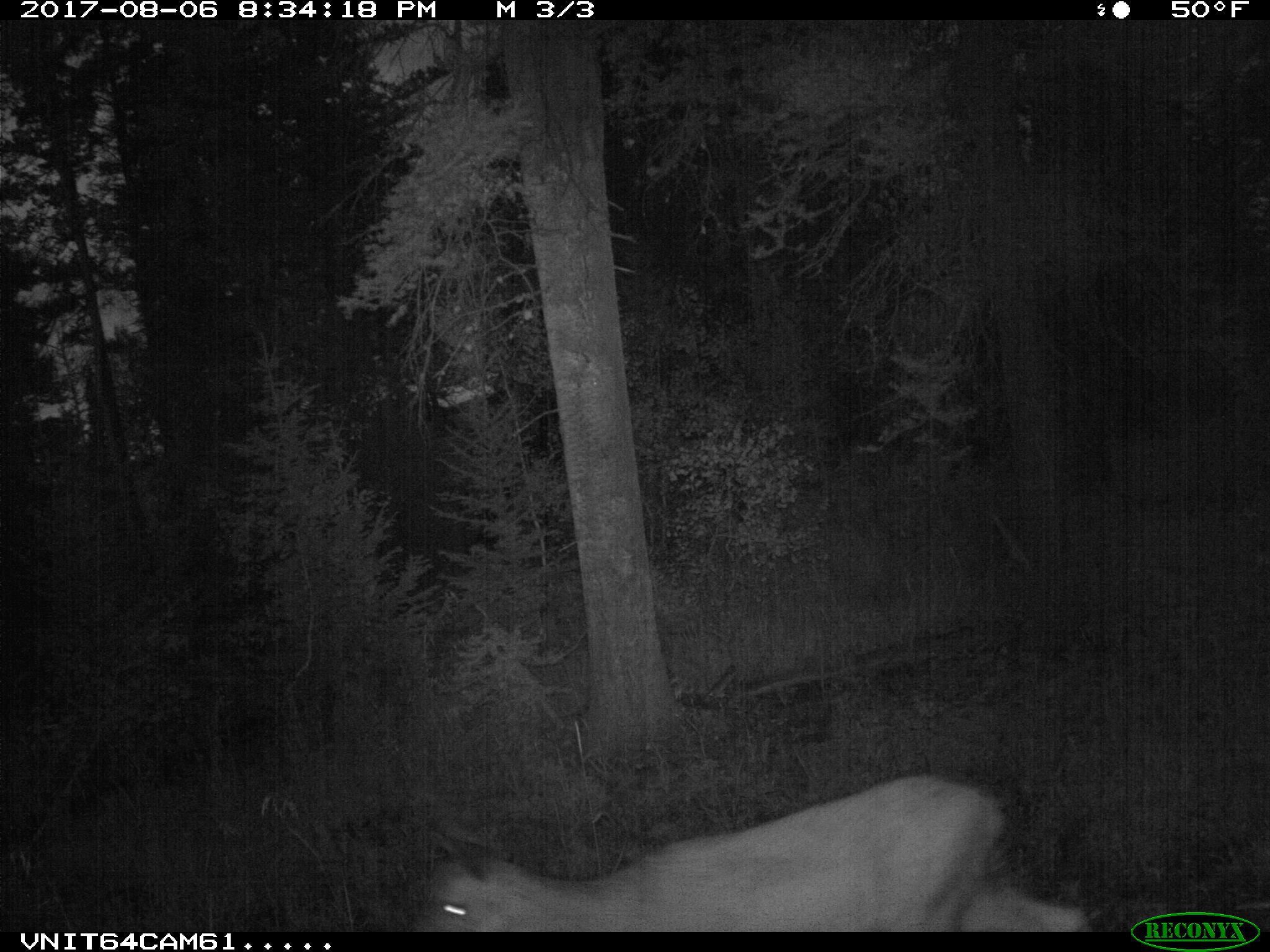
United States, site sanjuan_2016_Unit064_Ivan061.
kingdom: Animalia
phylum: Chordata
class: Mammalia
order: Artiodactyla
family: Cervidae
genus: Odocoileus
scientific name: Odocoileus hemionus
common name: mule deer